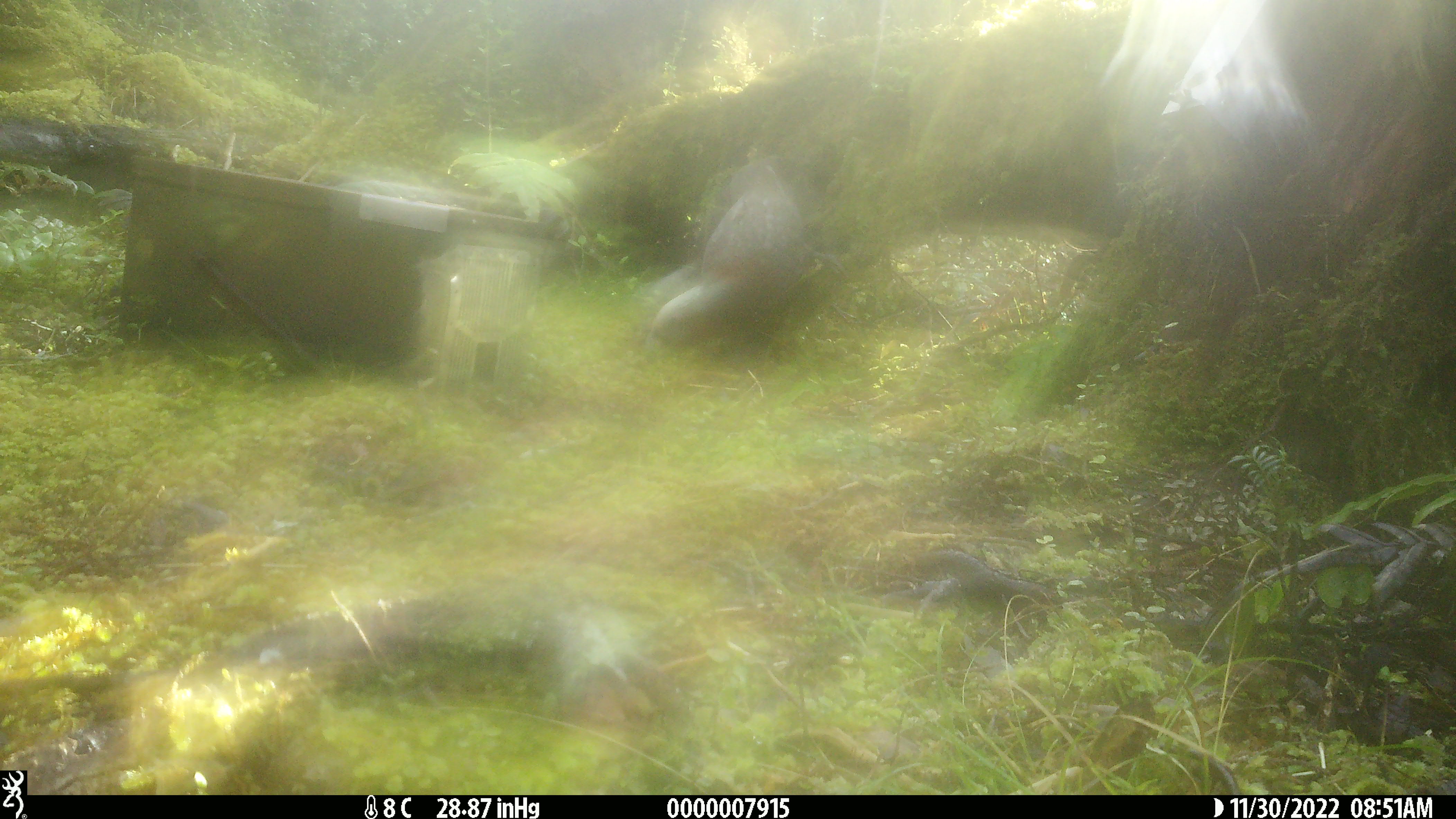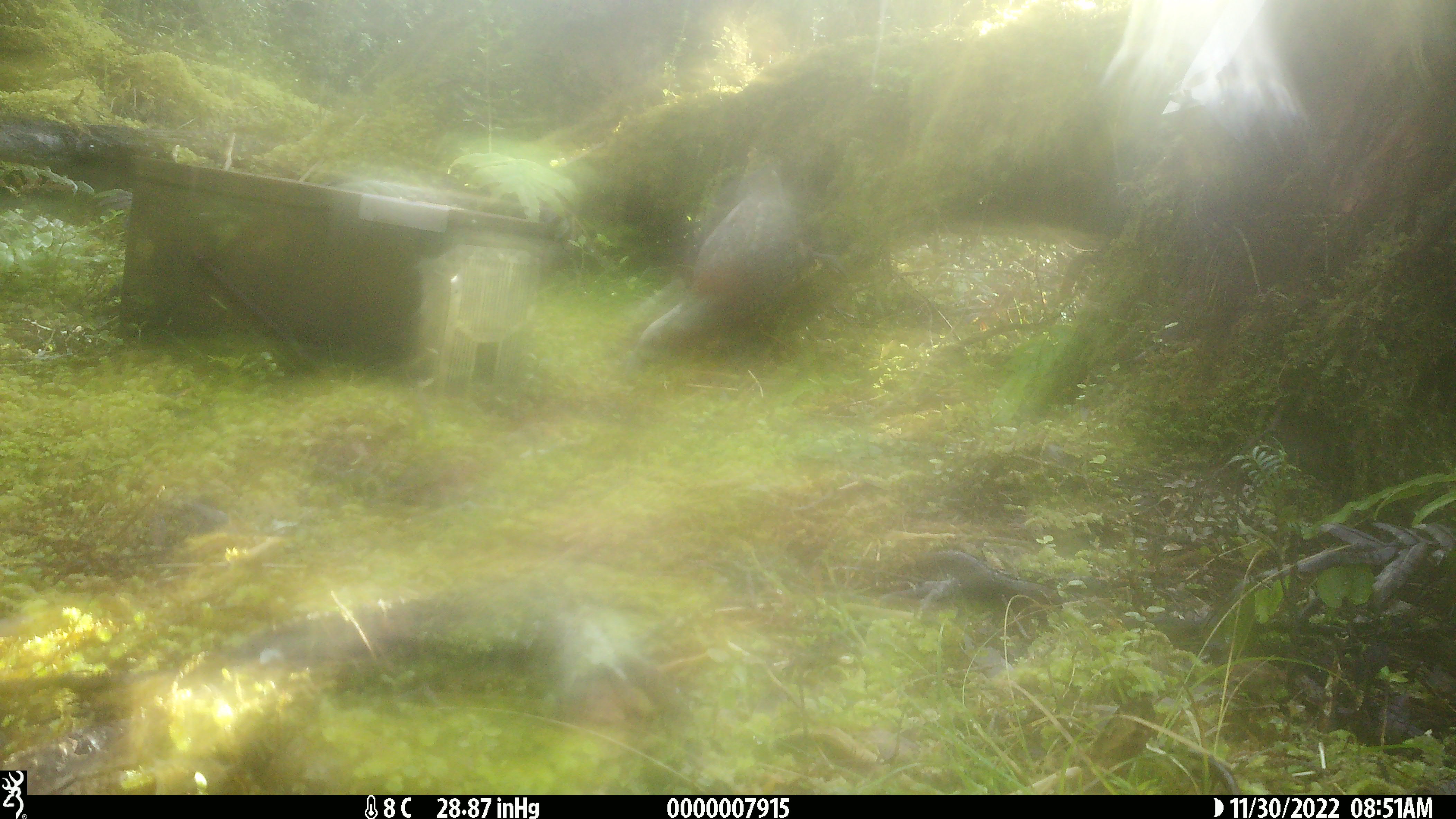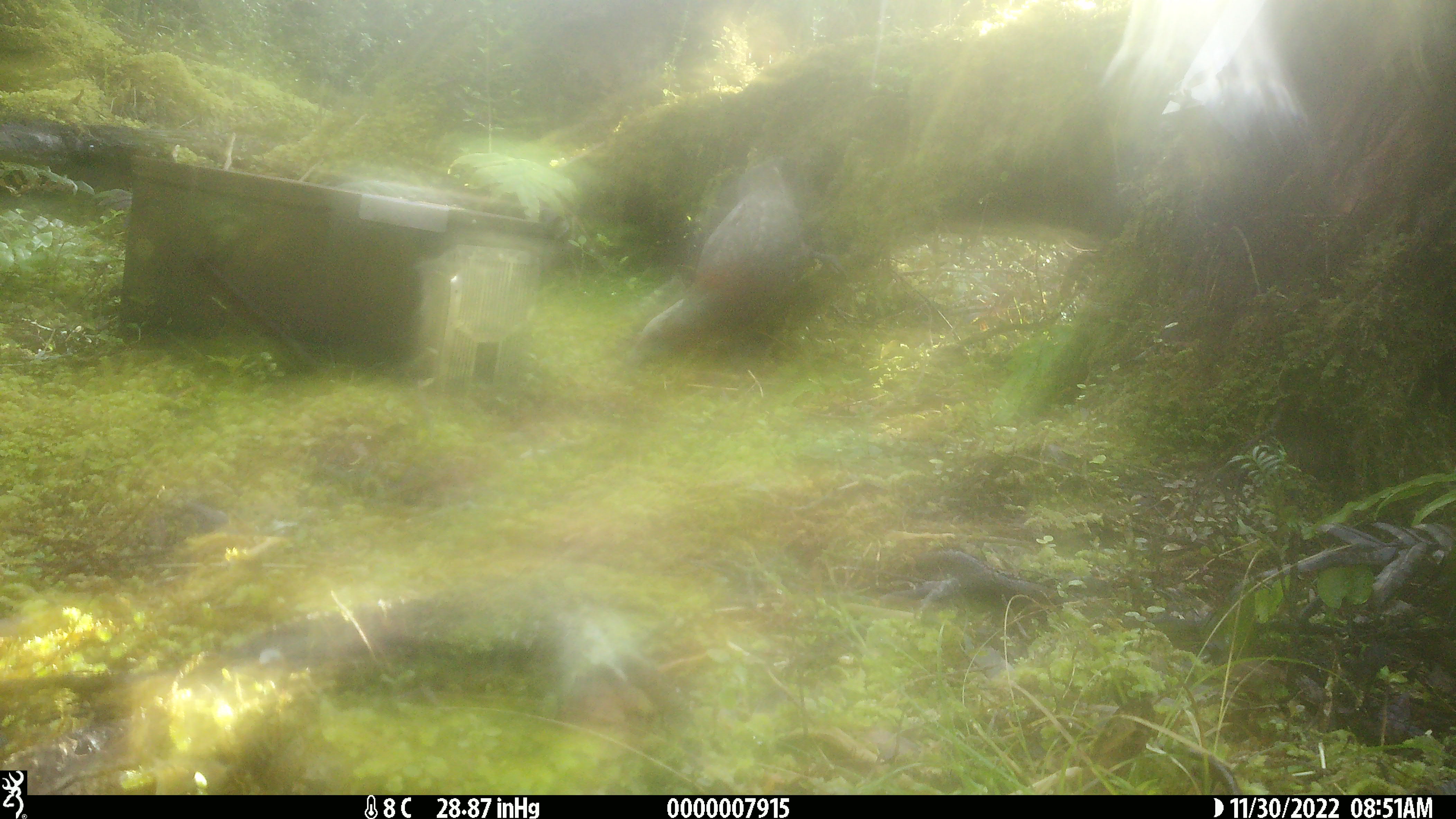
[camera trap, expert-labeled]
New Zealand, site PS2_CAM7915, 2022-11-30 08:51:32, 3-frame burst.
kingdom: Animalia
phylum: Chordata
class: Aves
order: Psittaciformes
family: Strigopidae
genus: Nestor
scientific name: Nestor meridionalis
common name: kaka